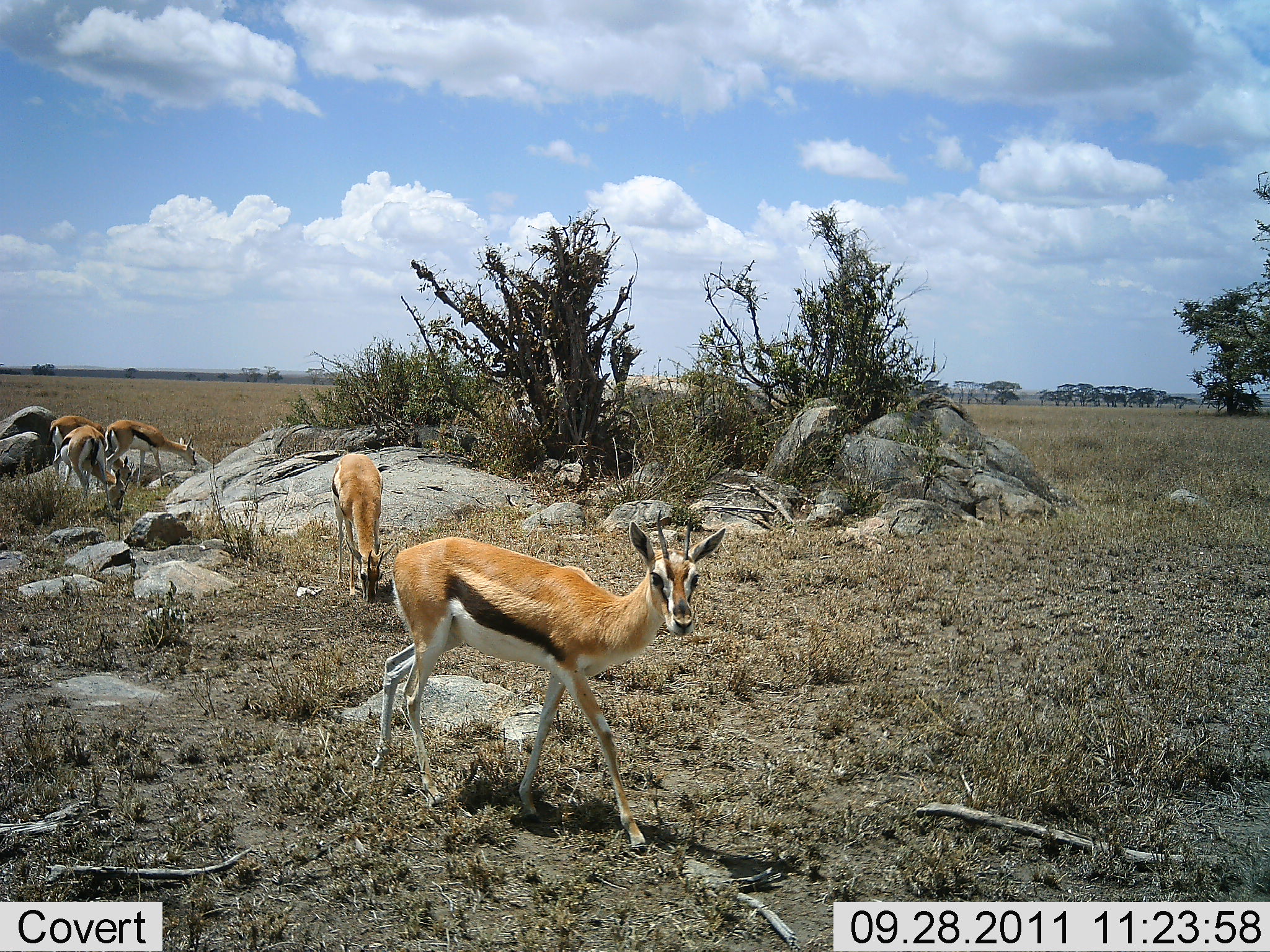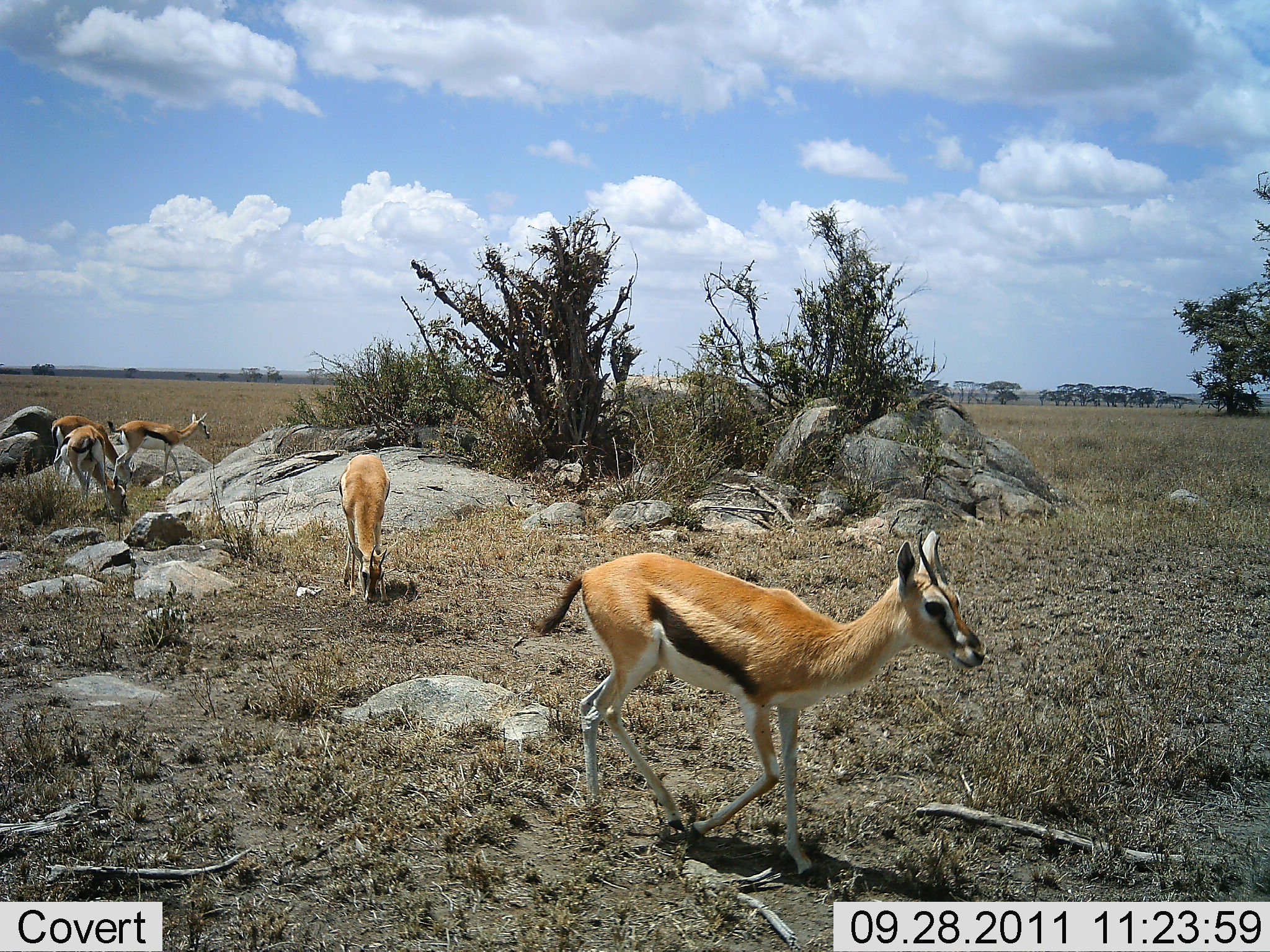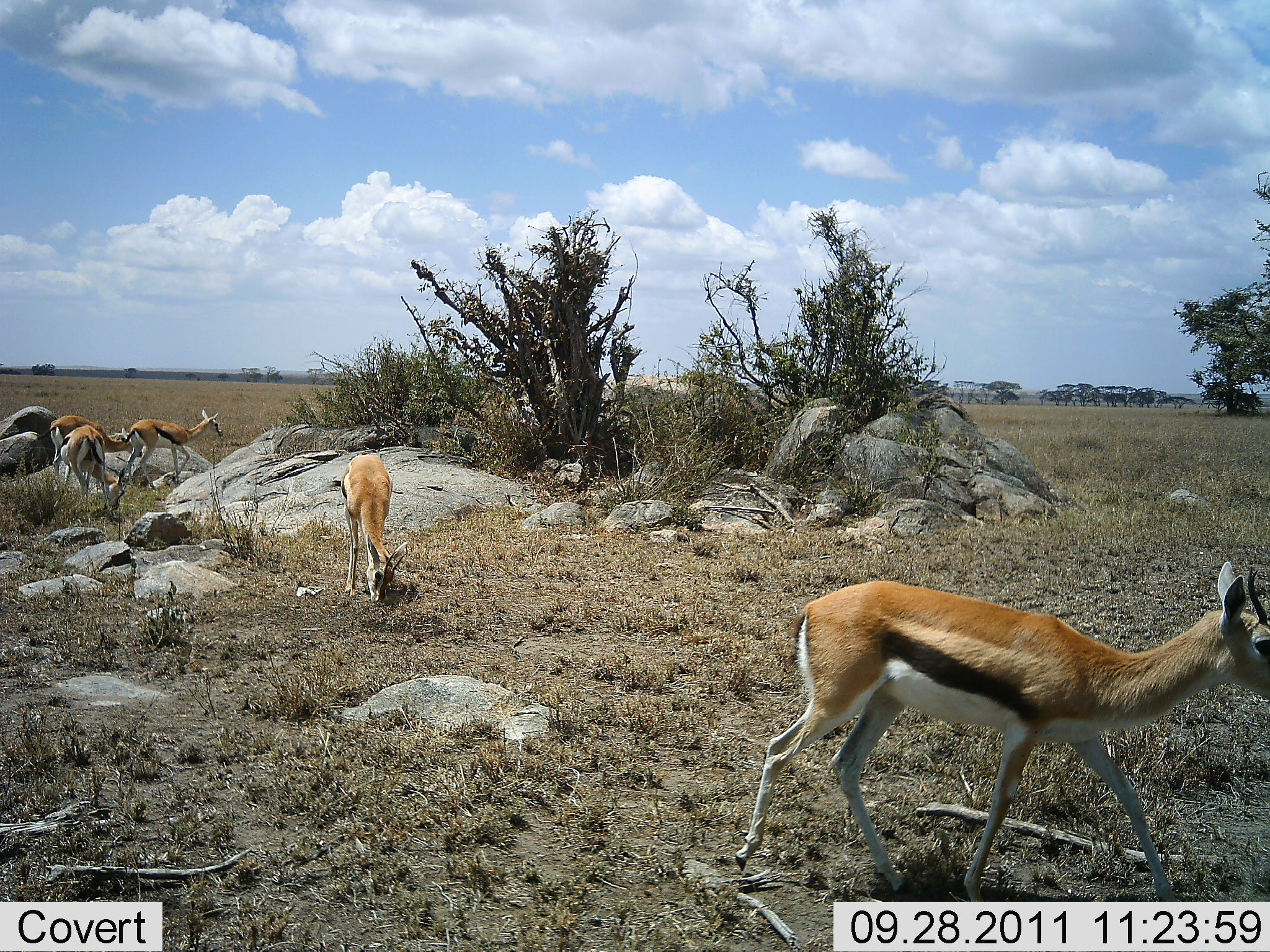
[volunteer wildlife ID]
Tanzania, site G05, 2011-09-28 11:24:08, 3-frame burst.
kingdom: Animalia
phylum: Chordata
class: Mammalia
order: Artiodactyla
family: Bovidae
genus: Eudorcas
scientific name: Eudorcas thomsonii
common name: thomson's gazelle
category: gazellethomsons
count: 5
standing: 23%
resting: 0%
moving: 92%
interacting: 0%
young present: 0%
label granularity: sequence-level